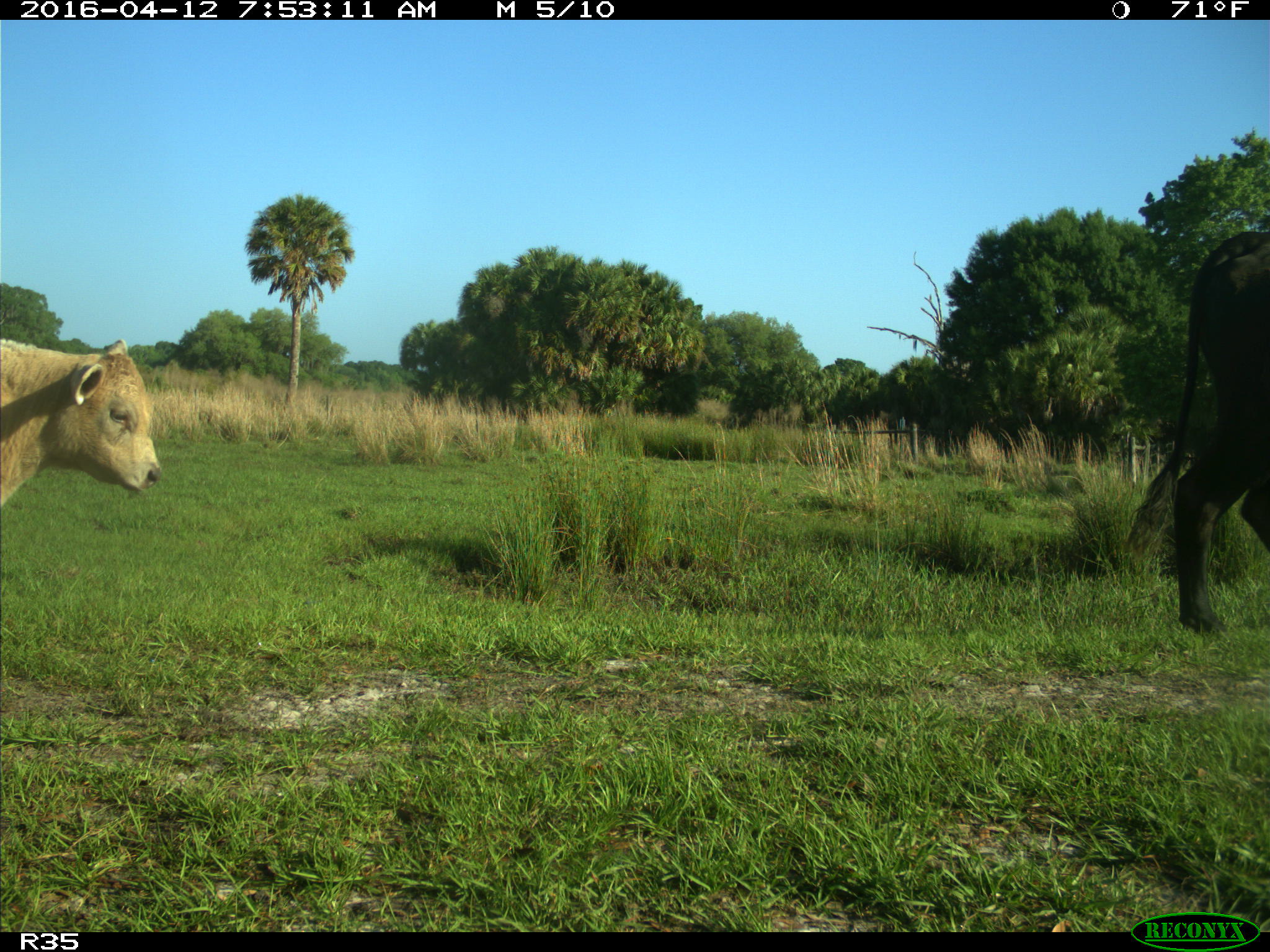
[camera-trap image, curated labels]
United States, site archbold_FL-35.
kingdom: Animalia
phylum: Chordata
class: Mammalia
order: Artiodactyla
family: Bovidae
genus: Bos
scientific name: Bos taurus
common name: domestic cow